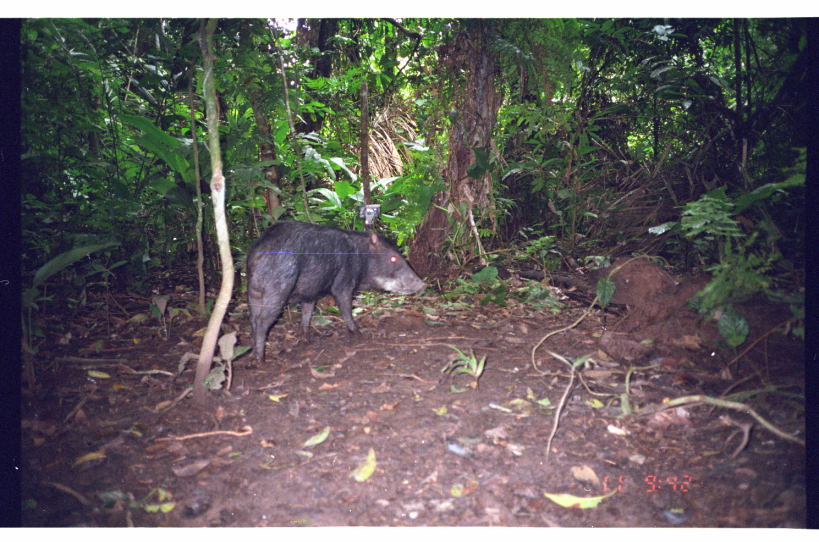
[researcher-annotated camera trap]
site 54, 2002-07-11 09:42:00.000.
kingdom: Animalia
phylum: Chordata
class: Mammalia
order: Artiodactyla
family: Tayassuidae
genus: Tayassu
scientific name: Tayassu pecari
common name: white-lipped peccary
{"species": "Tayassu pecari (white-lipped peccary)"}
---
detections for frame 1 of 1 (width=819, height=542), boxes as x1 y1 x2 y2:
tayassu pecari: 241 218 427 369